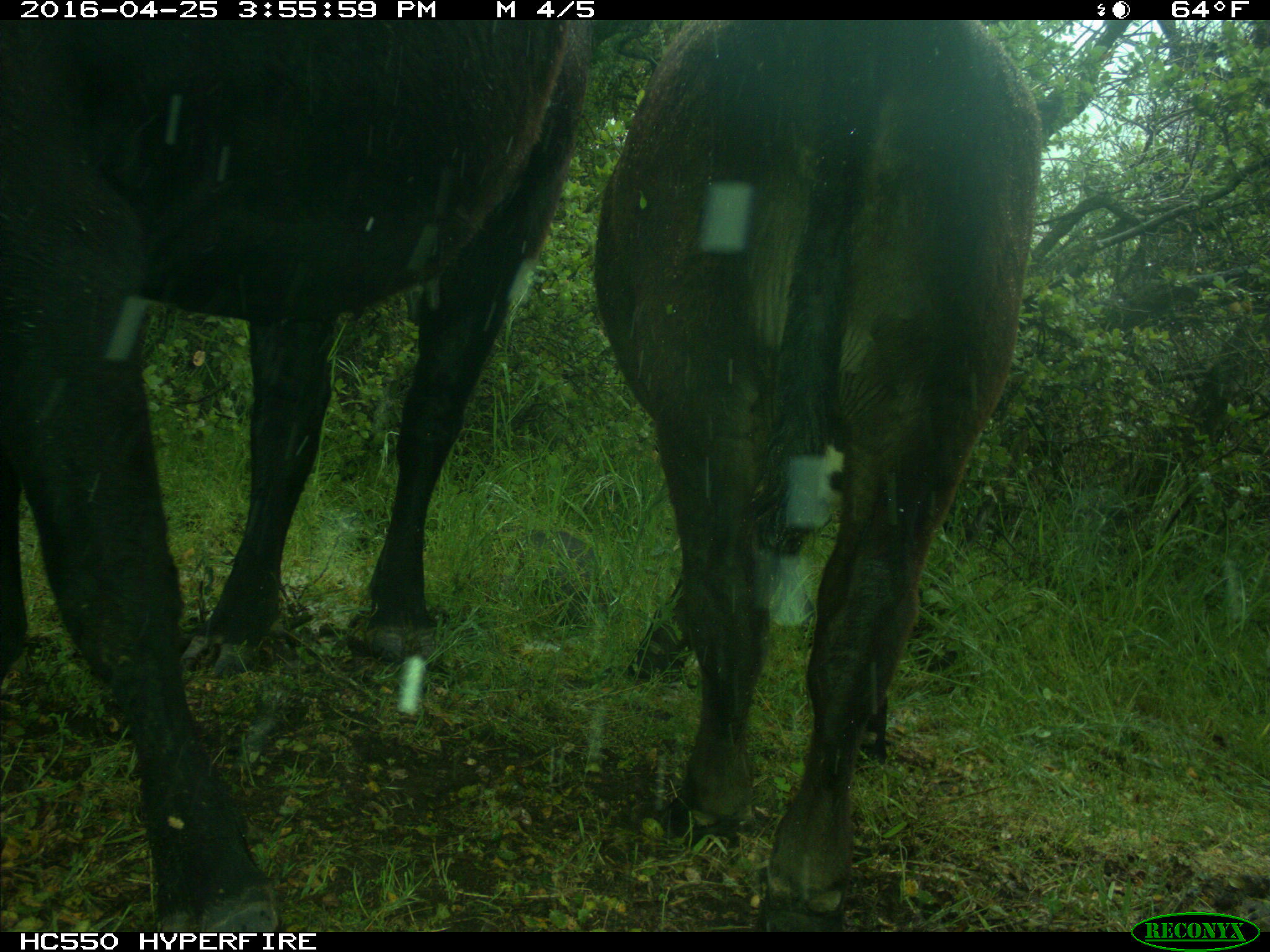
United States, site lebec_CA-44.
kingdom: Animalia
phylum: Chordata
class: Mammalia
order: Artiodactyla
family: Bovidae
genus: Bos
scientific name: Bos taurus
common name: domestic cow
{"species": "Bos taurus (domestic cow)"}